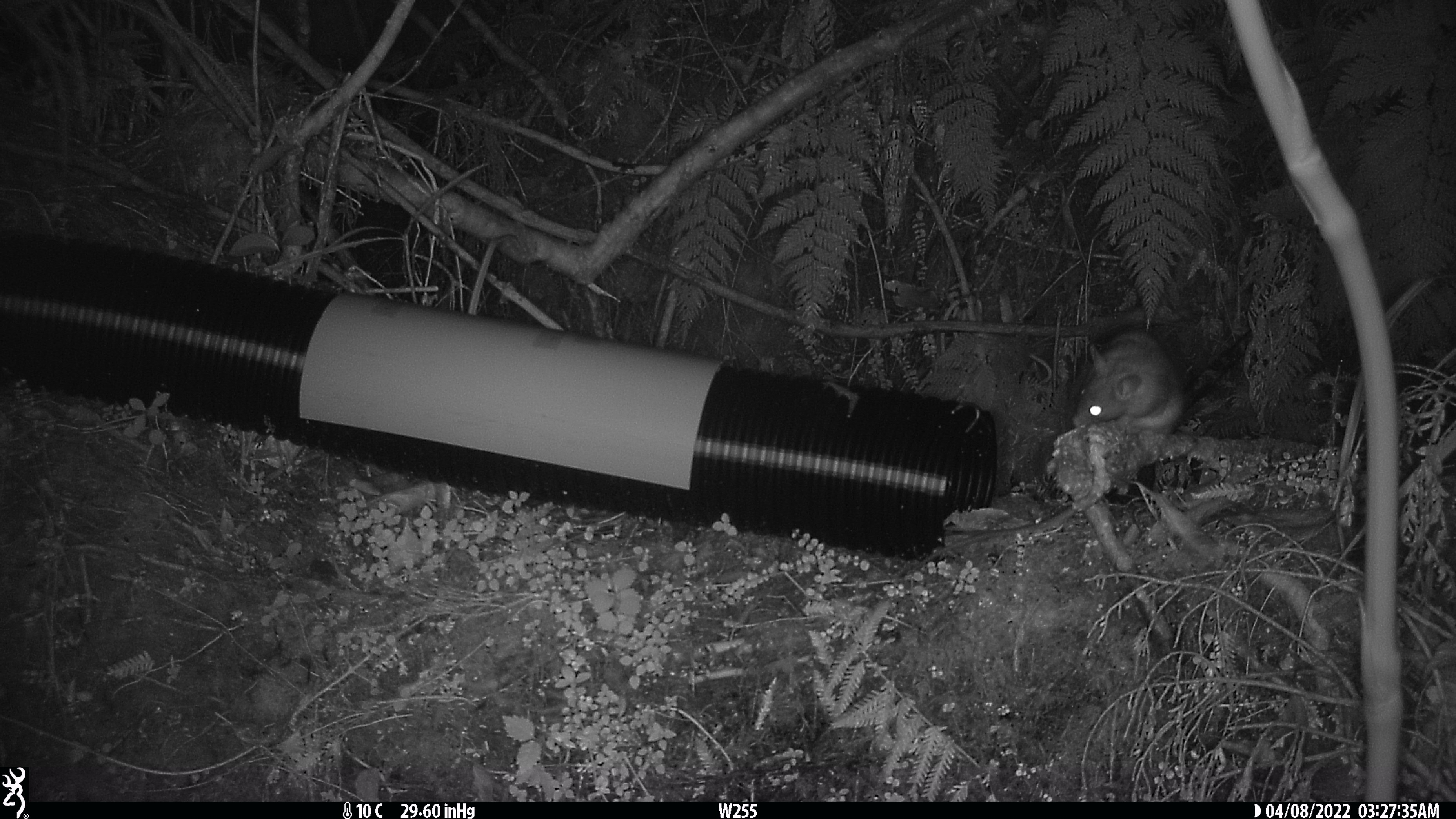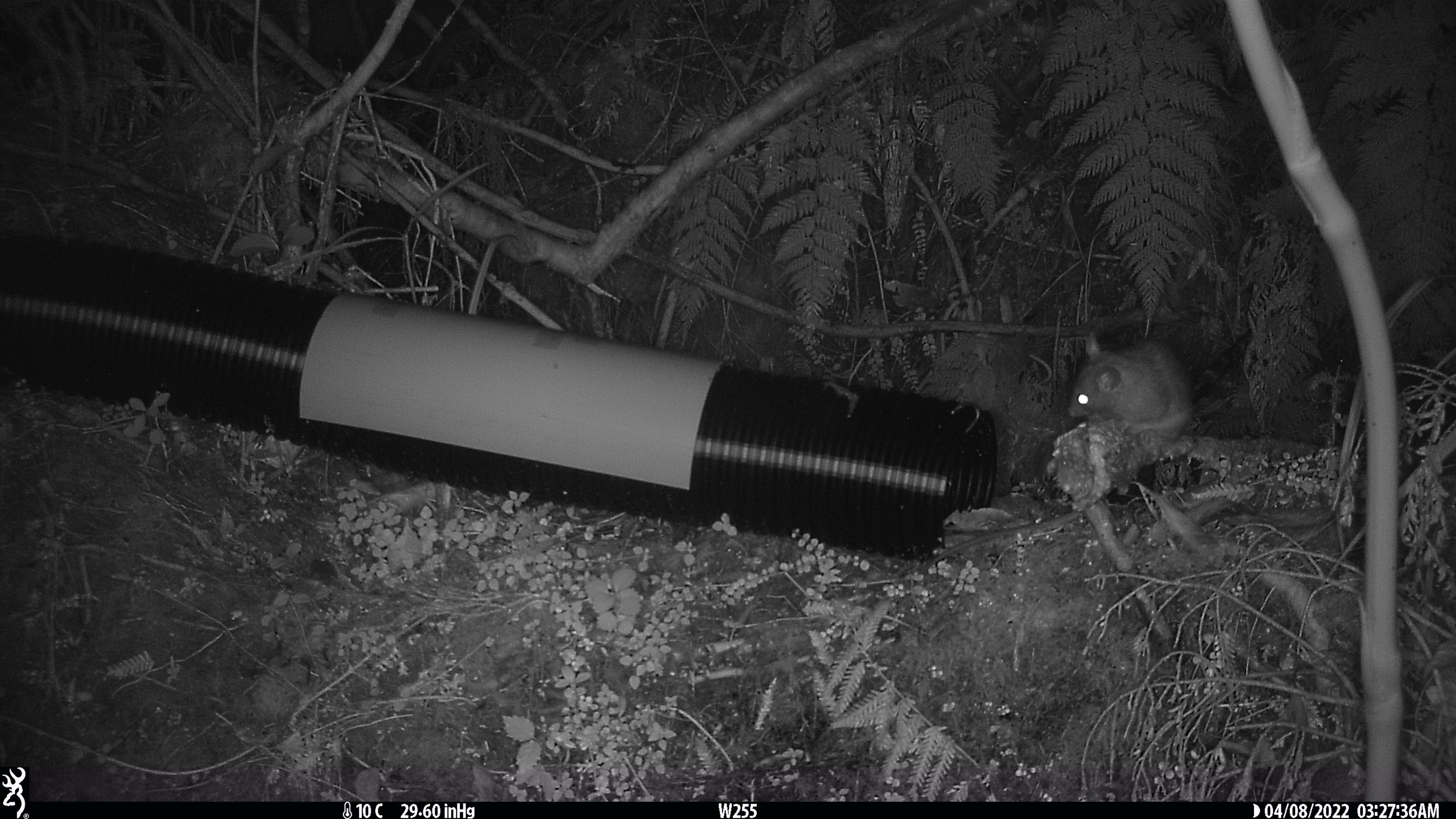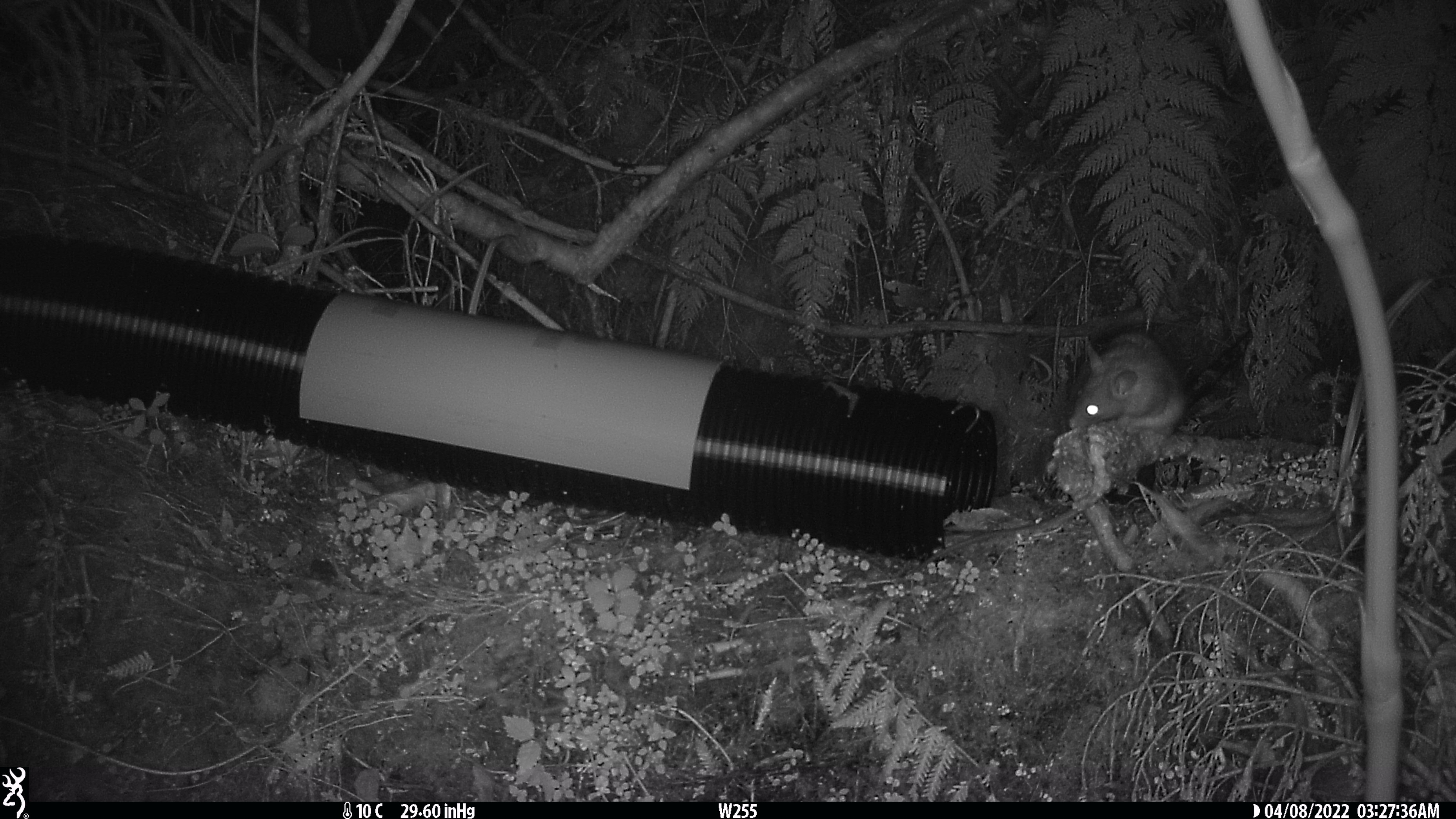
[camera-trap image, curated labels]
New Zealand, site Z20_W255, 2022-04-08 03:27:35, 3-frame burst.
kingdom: Animalia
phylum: Chordata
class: Mammalia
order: Rodentia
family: Muridae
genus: Rattus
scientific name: Rattus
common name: rat